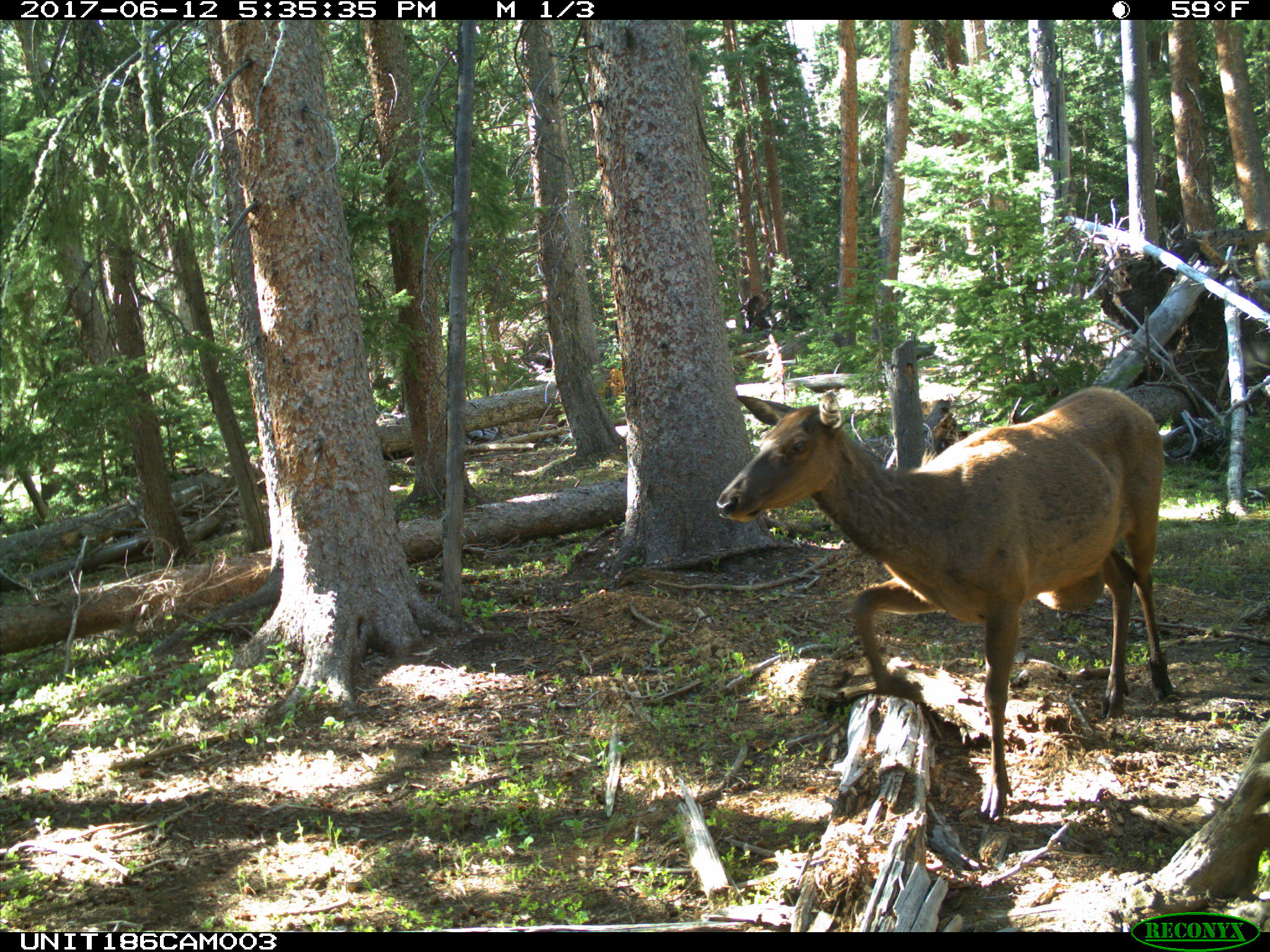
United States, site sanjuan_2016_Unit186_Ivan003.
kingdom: Animalia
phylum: Chordata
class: Mammalia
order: Artiodactyla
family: Cervidae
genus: Cervus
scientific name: Cervus elaphus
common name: red deer